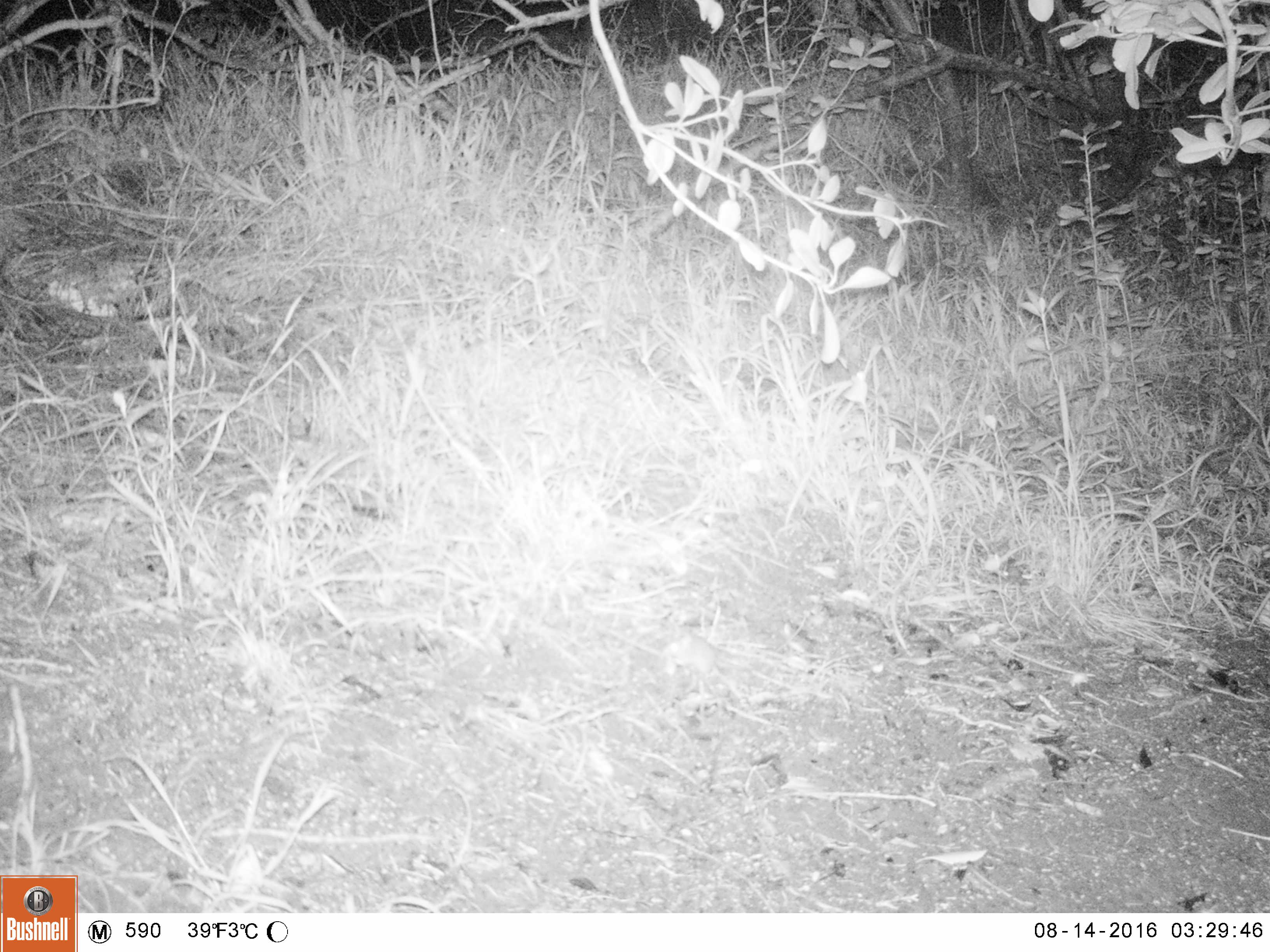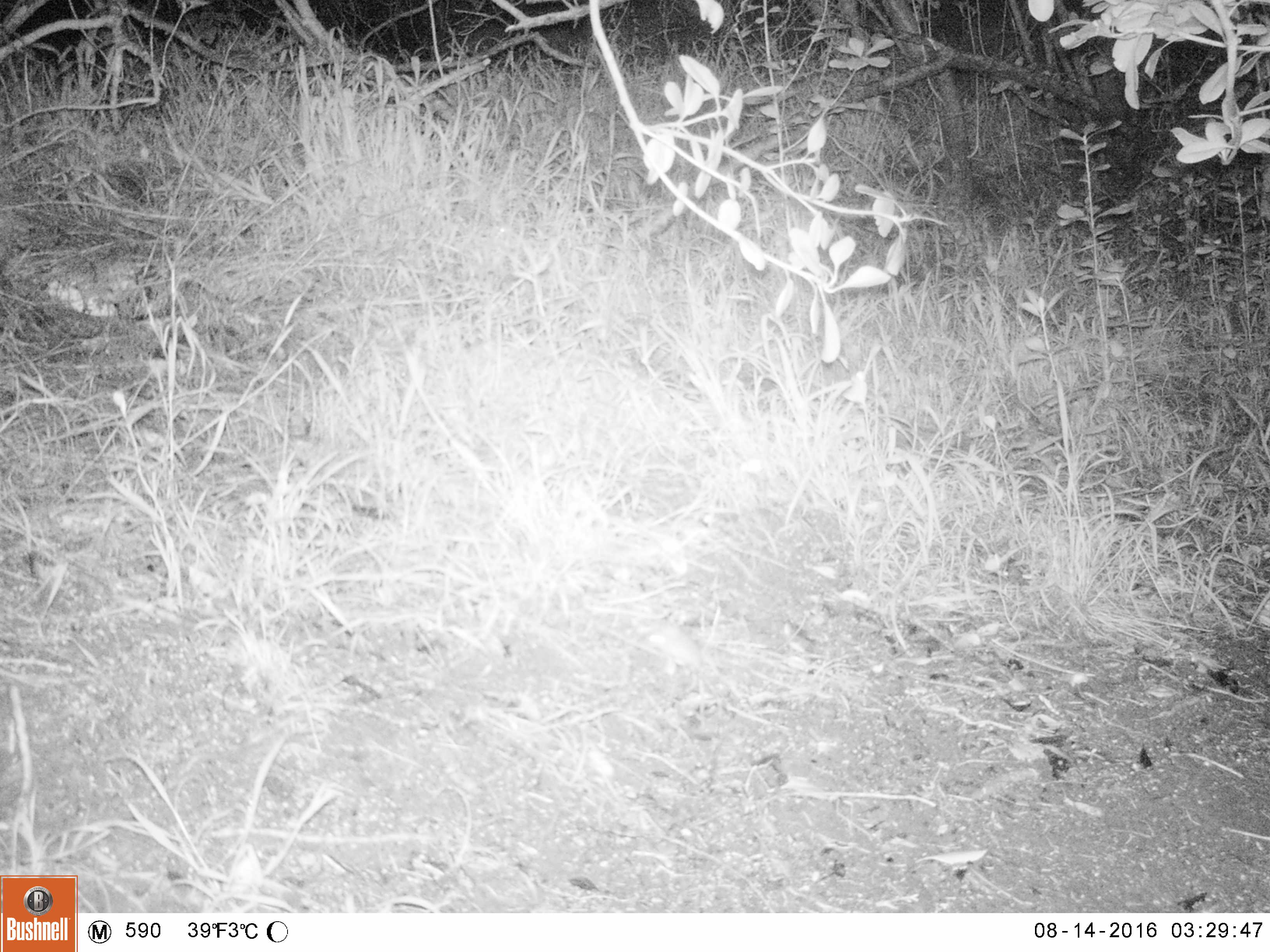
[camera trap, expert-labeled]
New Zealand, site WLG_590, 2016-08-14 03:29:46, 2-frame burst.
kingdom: Animalia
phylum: Chordata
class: Mammalia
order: Rodentia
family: Muridae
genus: Mus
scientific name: Mus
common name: mouse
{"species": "mouse (Mus)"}